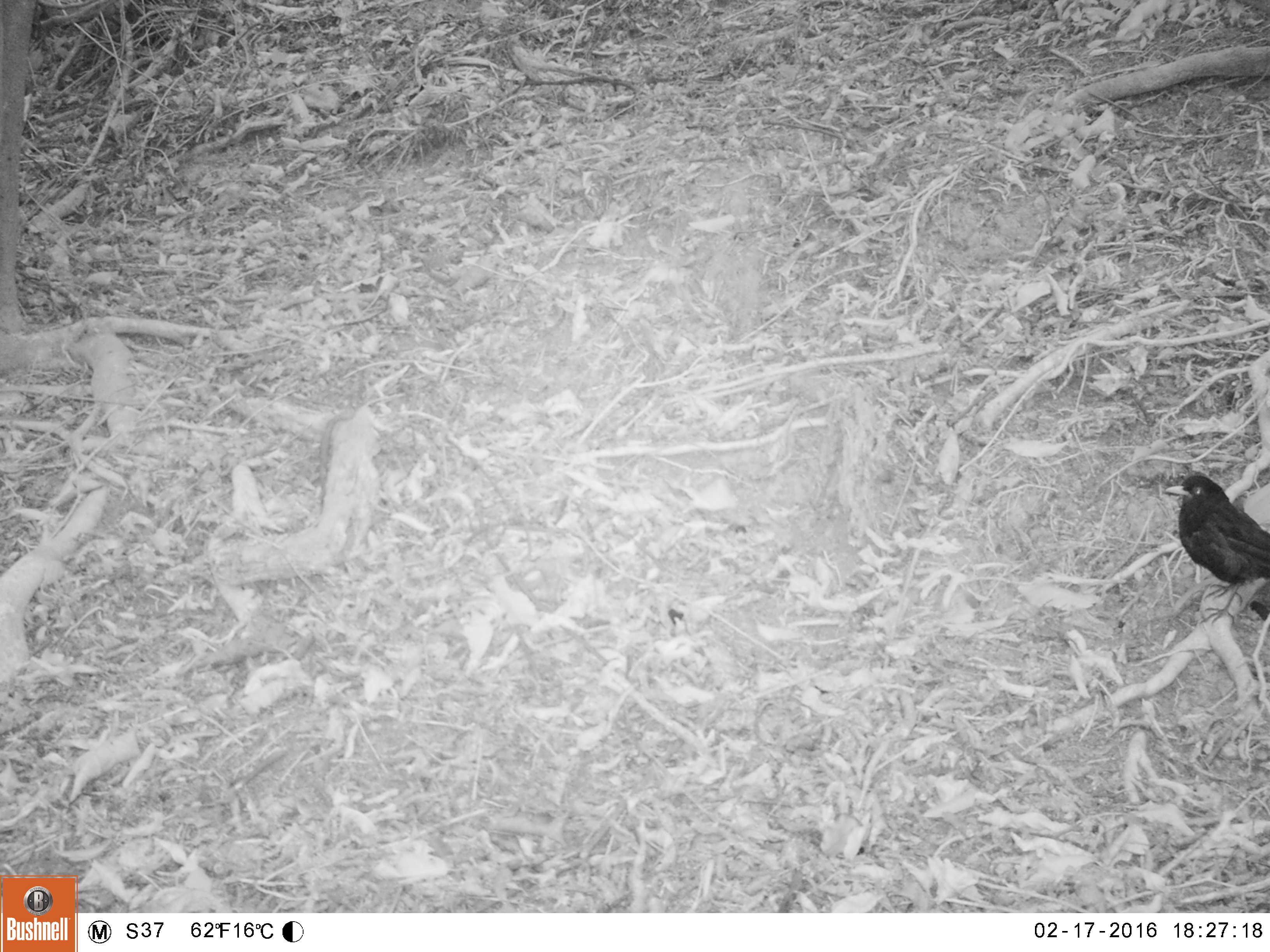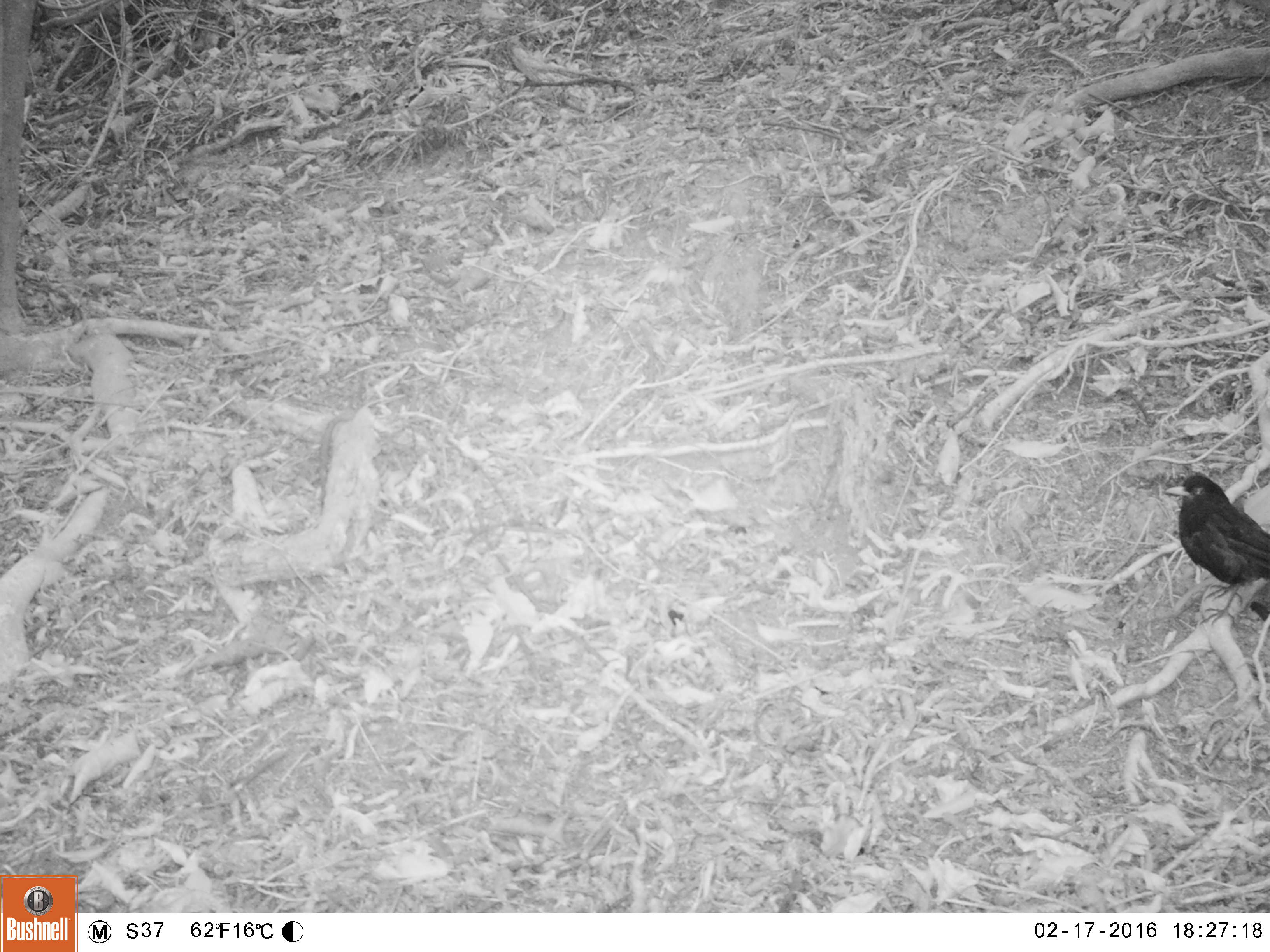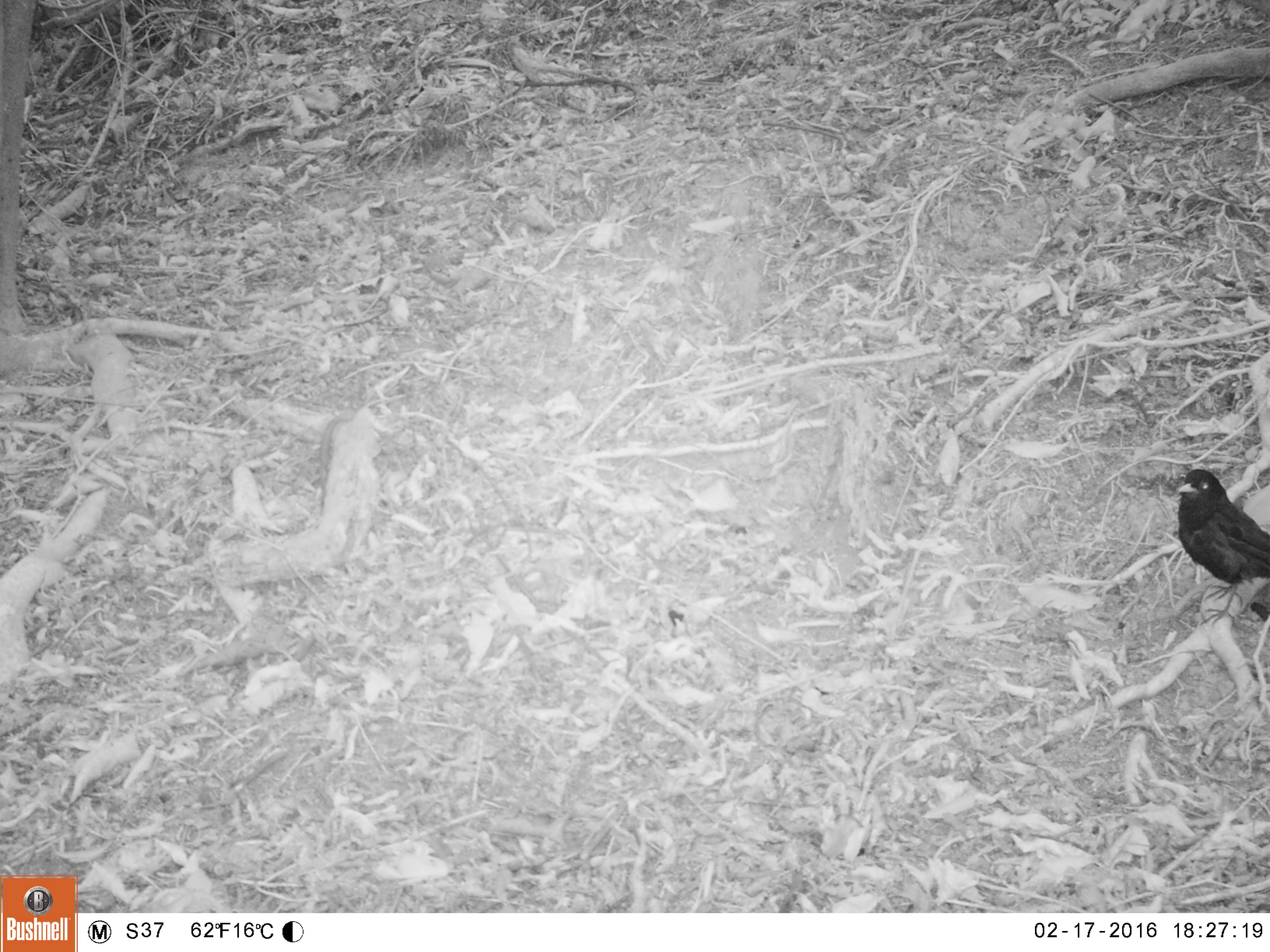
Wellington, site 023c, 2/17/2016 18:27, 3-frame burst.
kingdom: Animalia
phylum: Chordata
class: Aves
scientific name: Aves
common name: bird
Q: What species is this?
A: Bird (Aves).